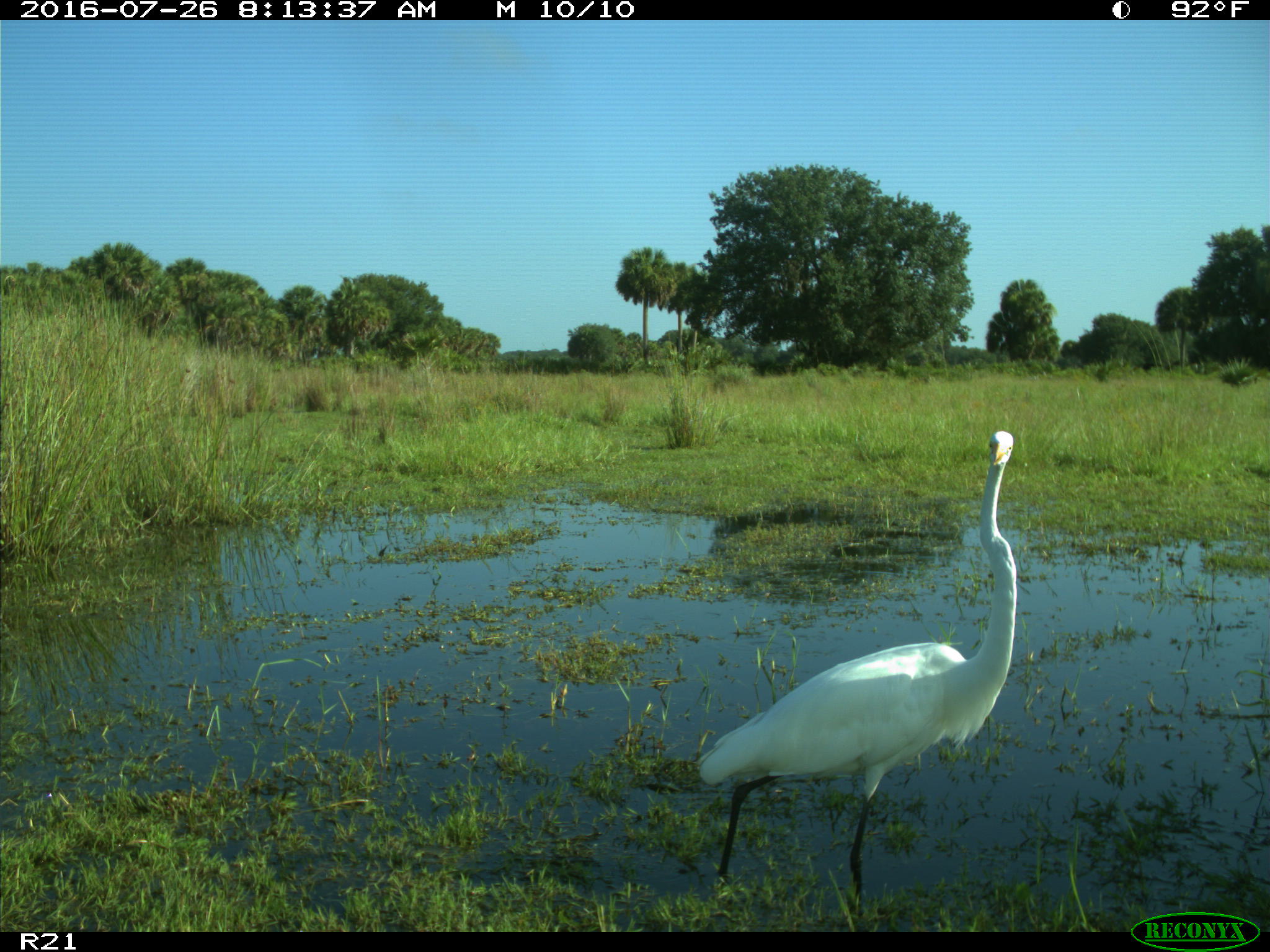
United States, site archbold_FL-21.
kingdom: Animalia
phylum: Chordata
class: Aves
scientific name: Aves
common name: birds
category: unidentified bird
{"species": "unidentified bird (birds) (Aves)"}